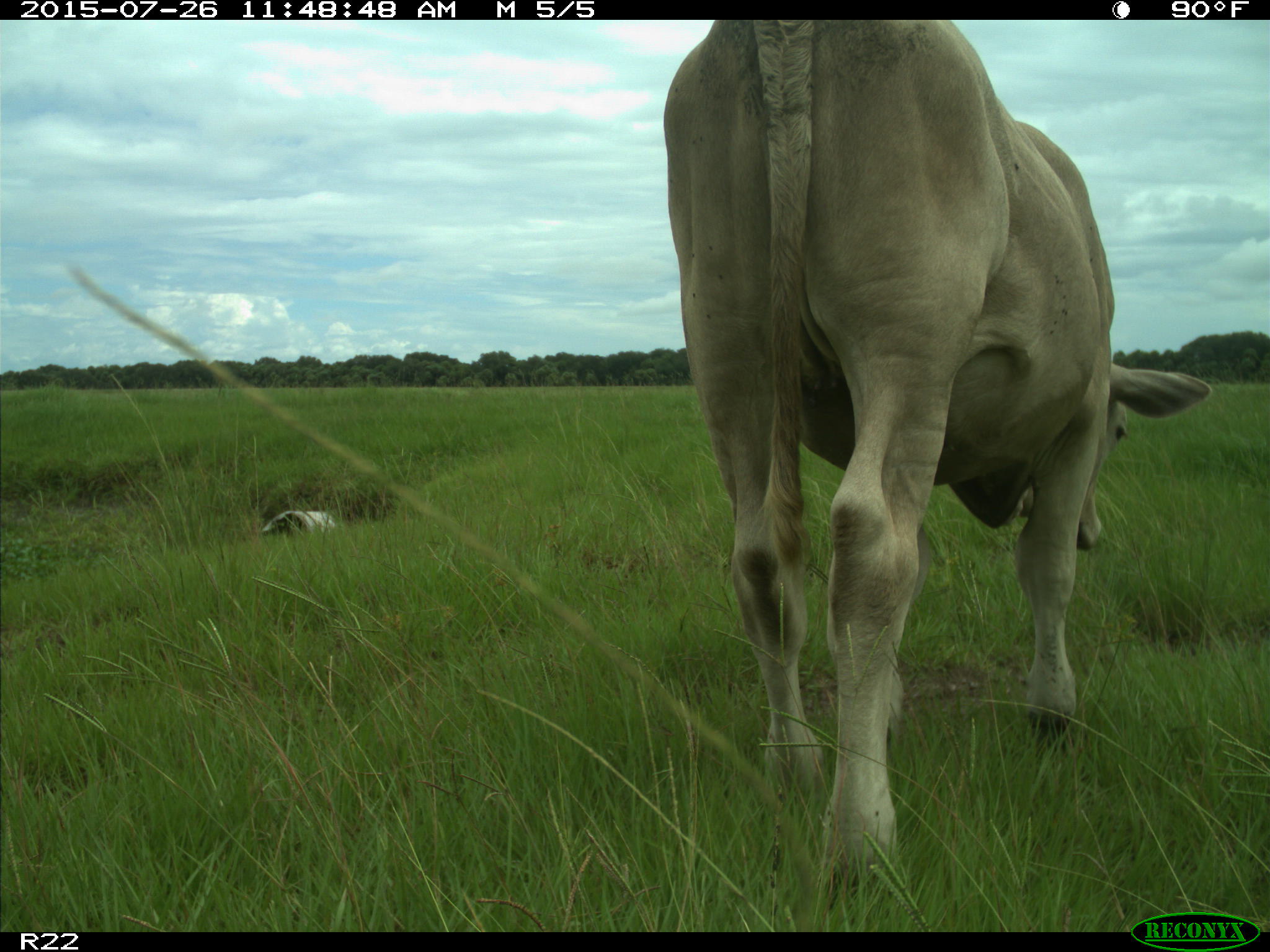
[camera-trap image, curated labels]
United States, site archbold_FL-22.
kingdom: Animalia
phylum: Chordata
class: Mammalia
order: Artiodactyla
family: Bovidae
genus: Bos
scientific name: Bos taurus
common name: domestic cow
Bos taurus (domestic cow).